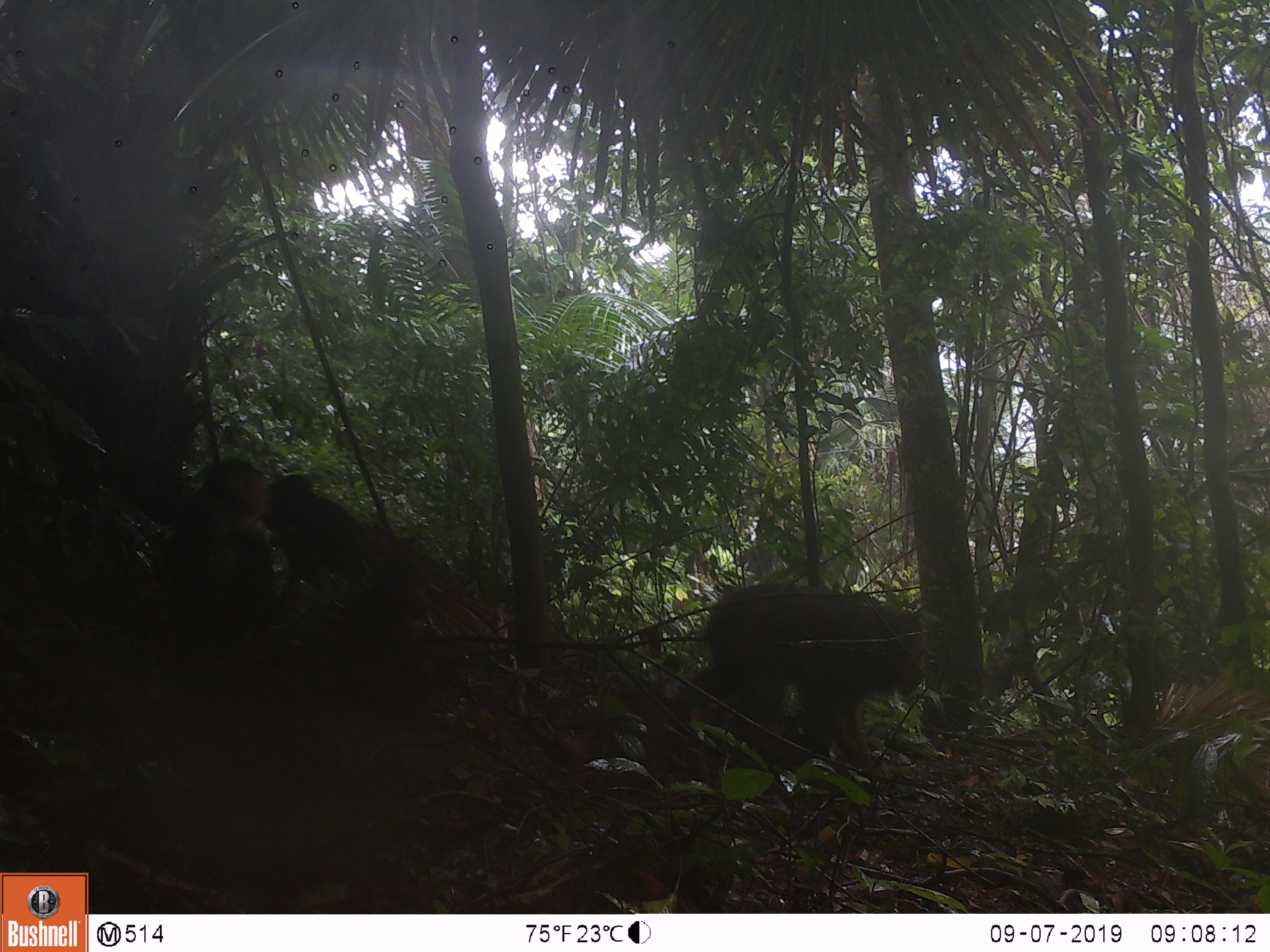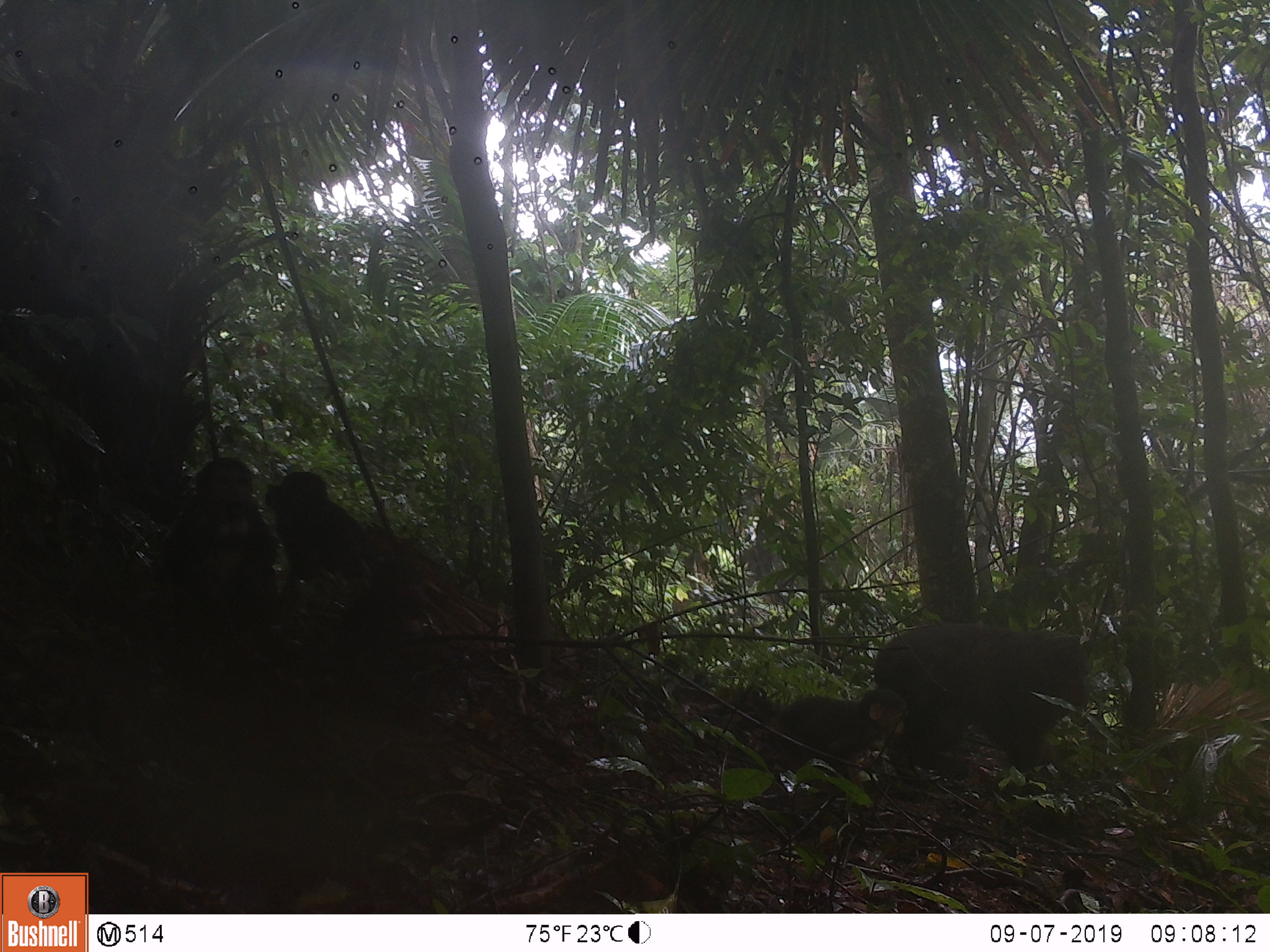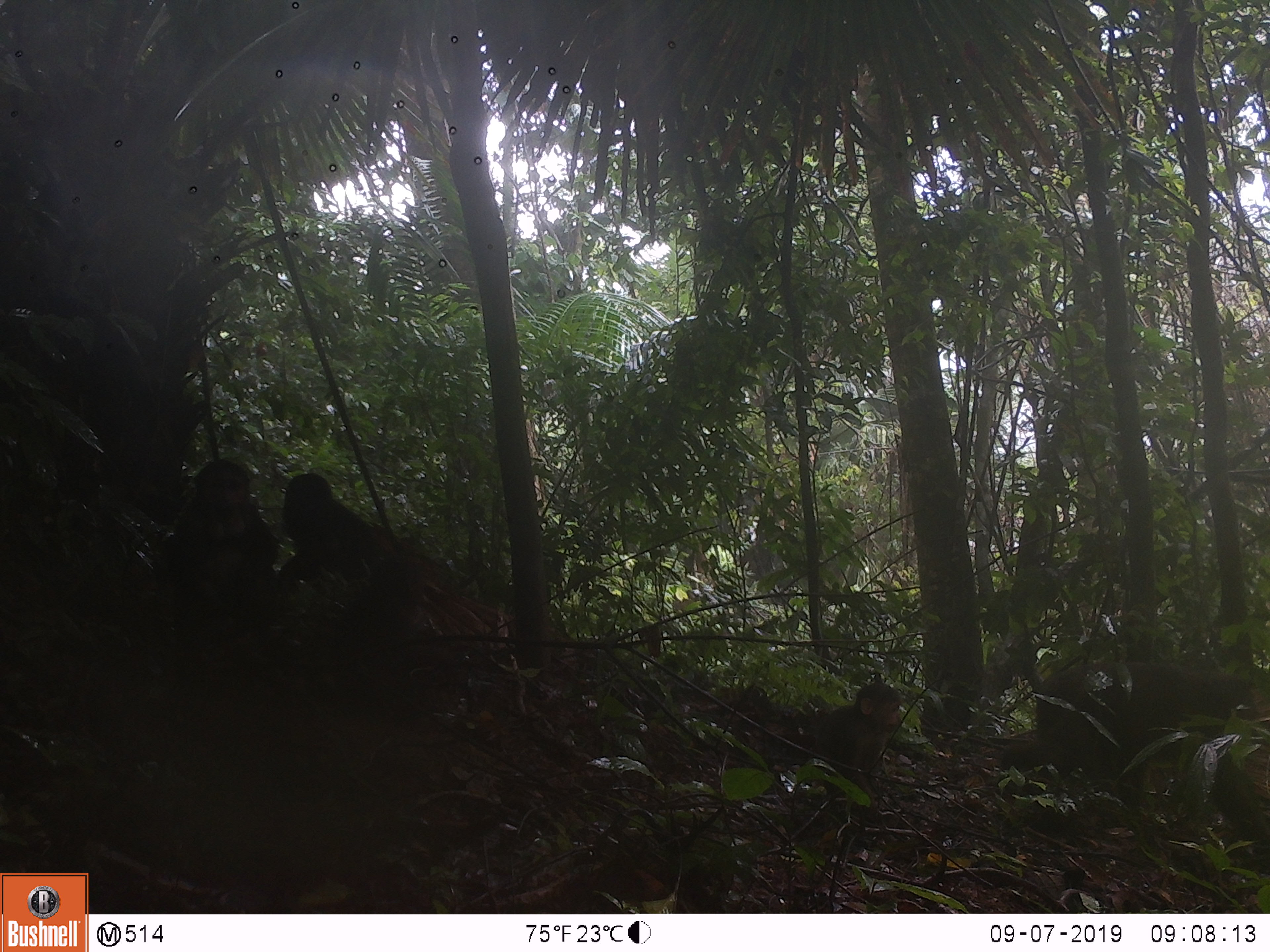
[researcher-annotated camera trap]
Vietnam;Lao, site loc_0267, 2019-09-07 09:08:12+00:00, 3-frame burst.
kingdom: Animalia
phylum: Chordata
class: Mammalia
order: Primates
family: Cercopithecidae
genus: Macaca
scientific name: Macaca arctoides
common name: stump-tailed macaque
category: stump tailed macaque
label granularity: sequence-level